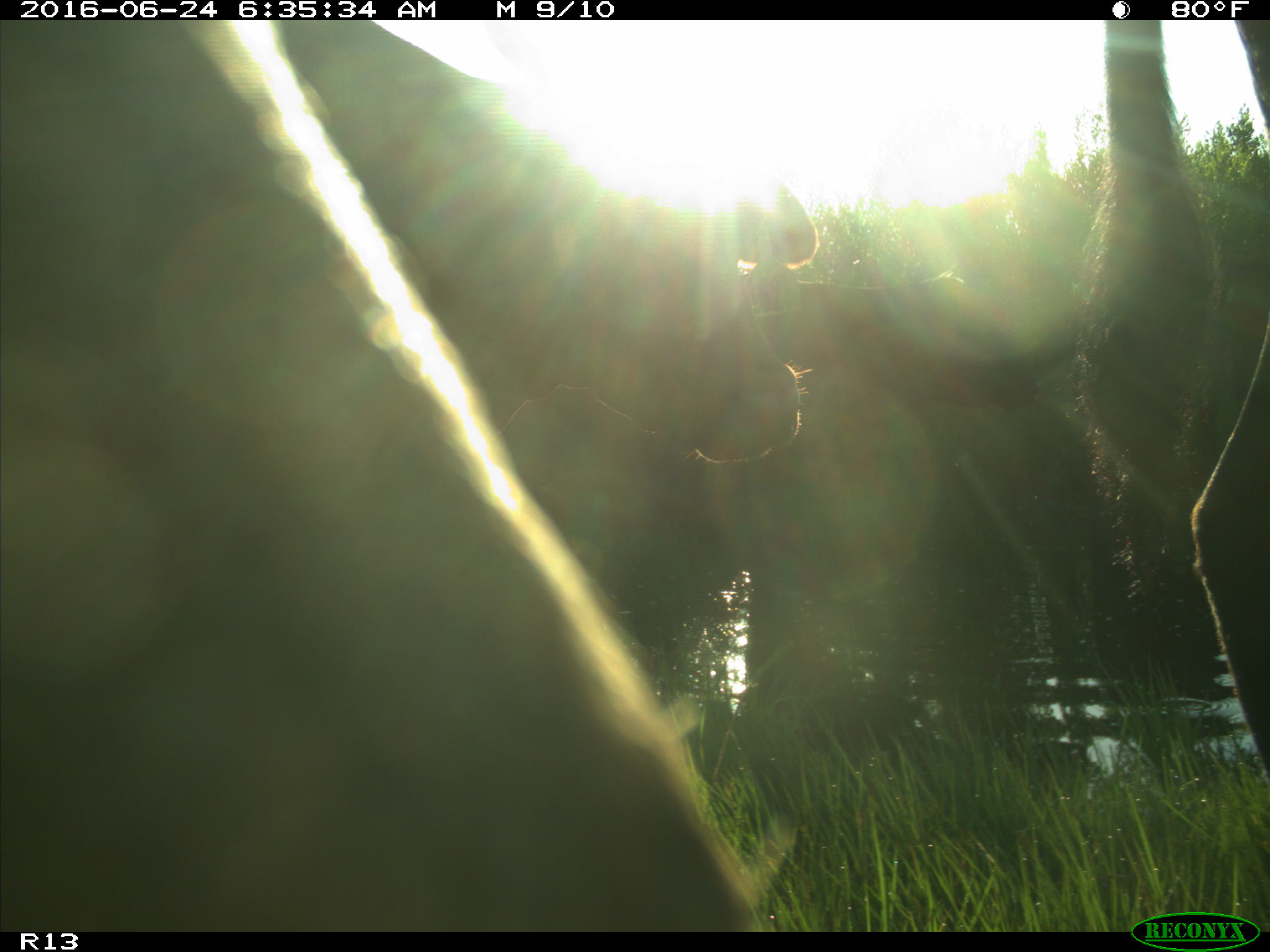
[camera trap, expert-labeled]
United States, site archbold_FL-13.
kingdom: Animalia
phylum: Chordata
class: Mammalia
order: Artiodactyla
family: Bovidae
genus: Bos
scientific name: Bos taurus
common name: domestic cow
Bos taurus (domestic cow).